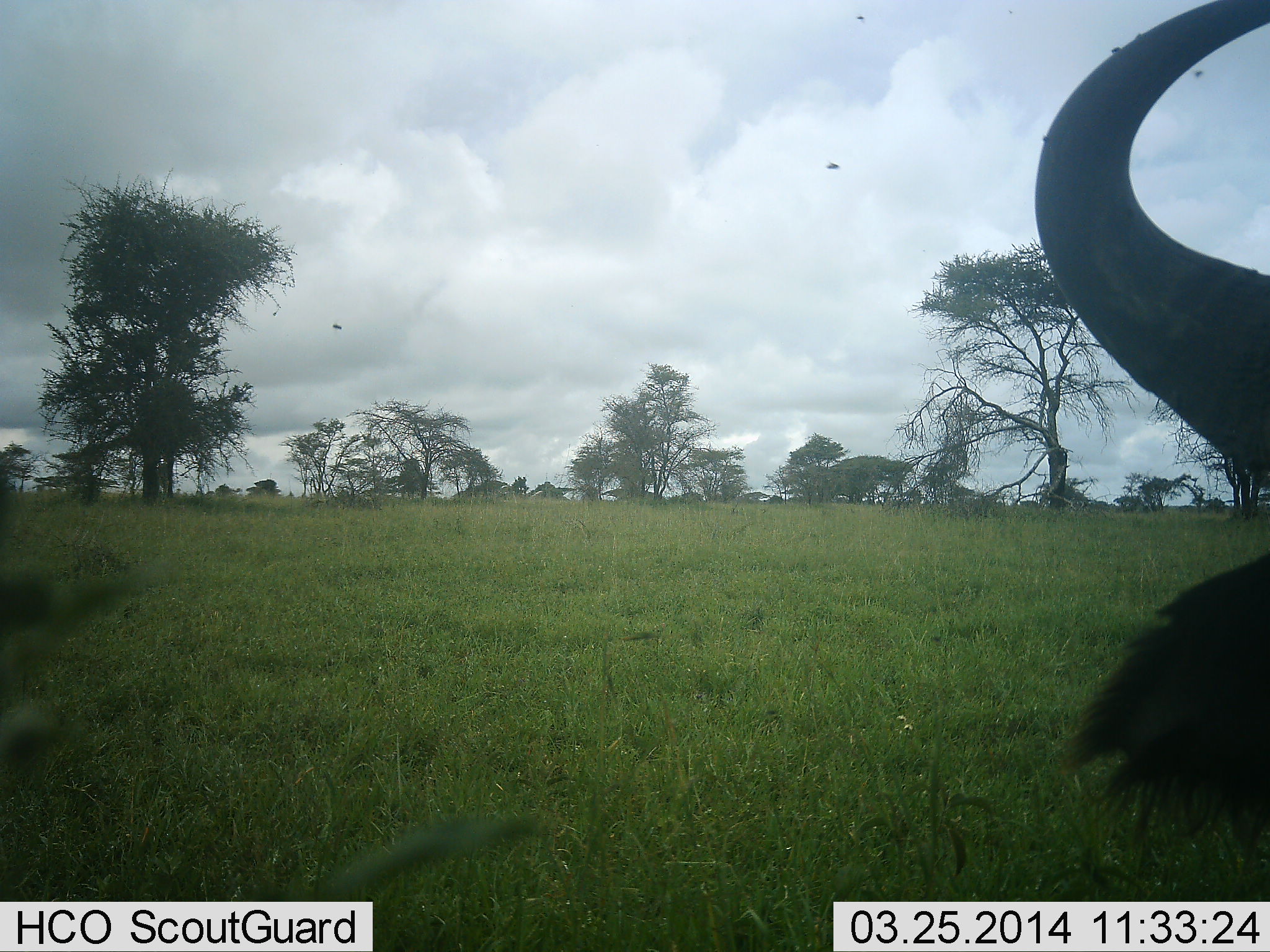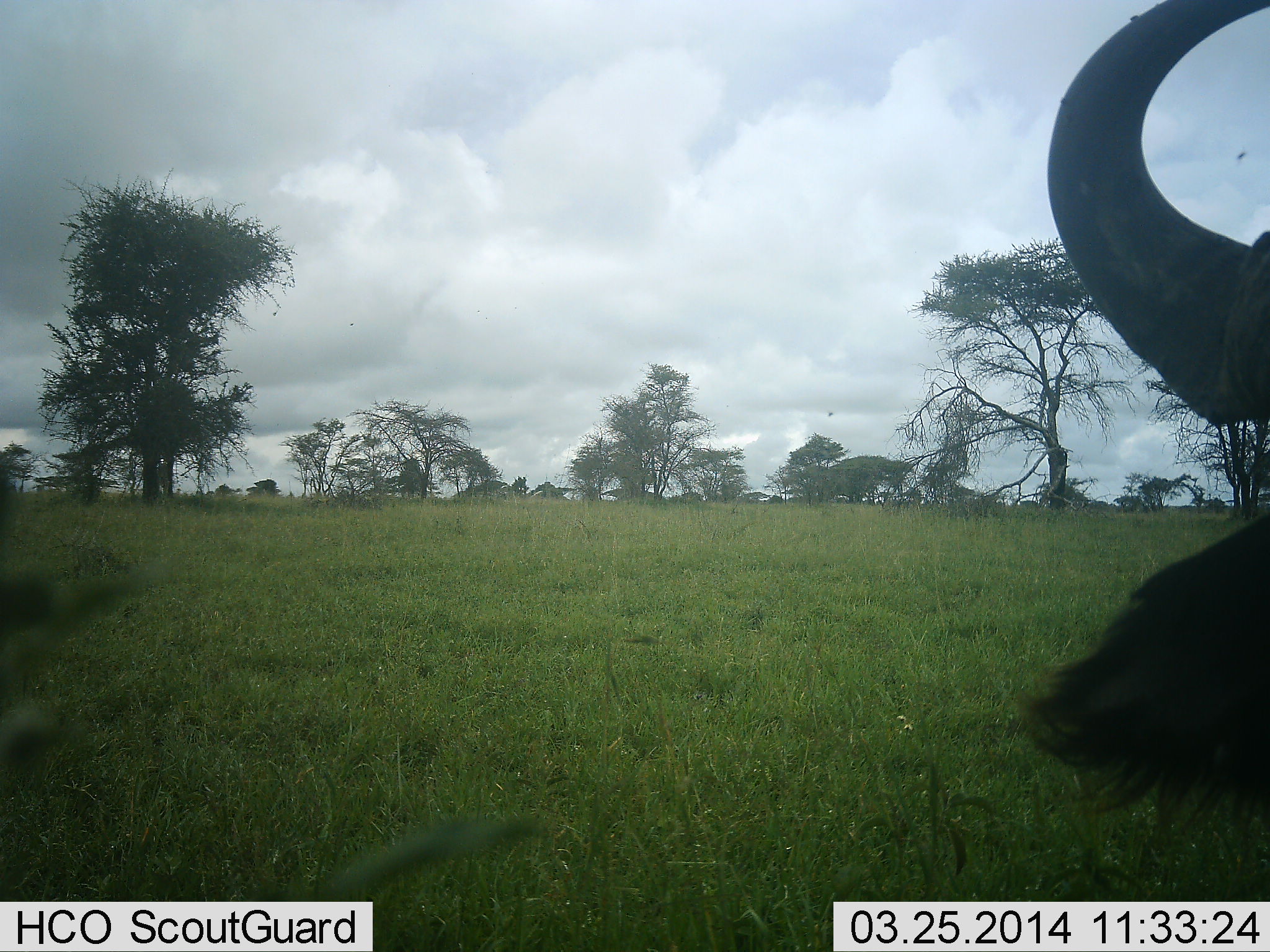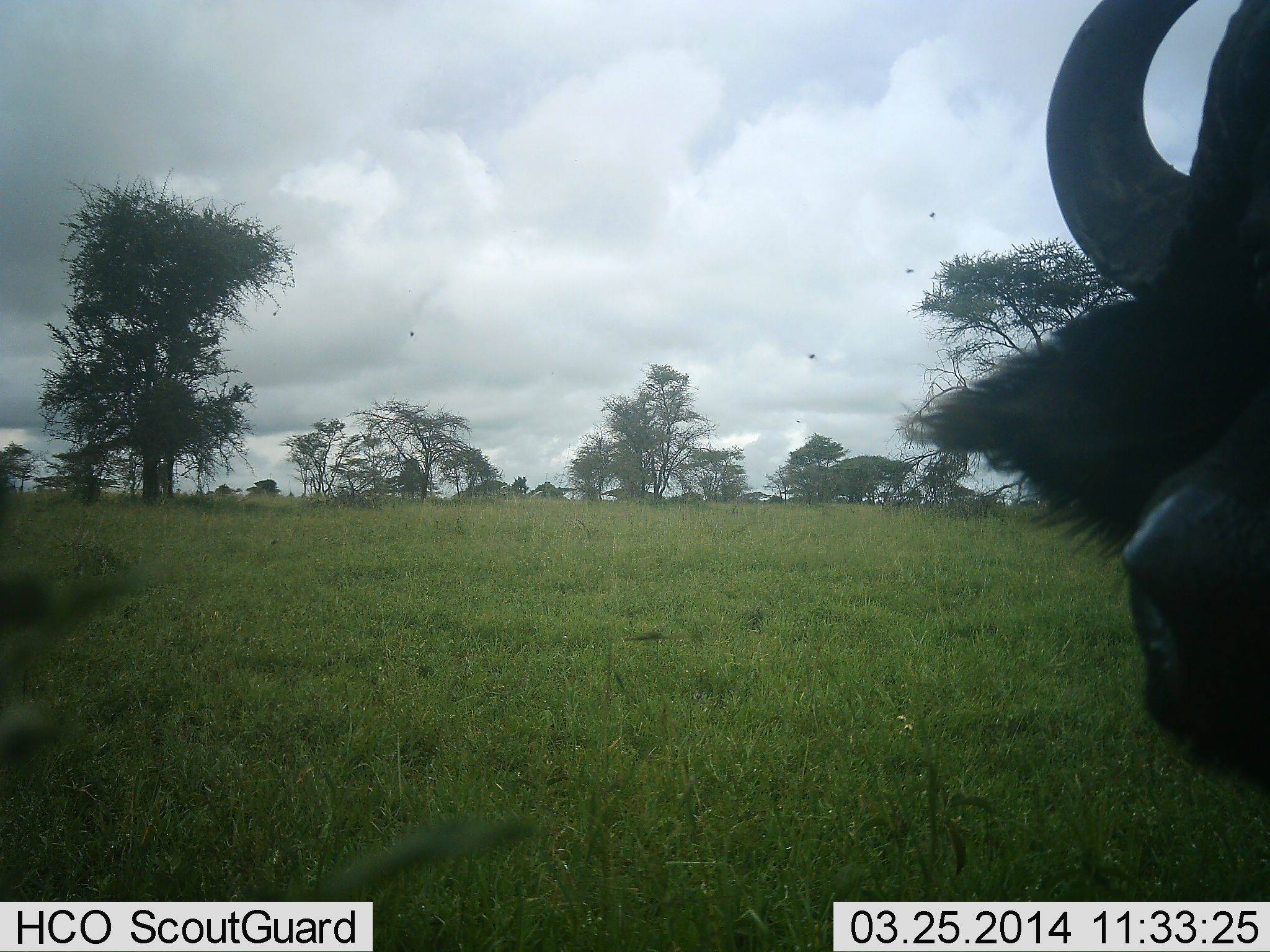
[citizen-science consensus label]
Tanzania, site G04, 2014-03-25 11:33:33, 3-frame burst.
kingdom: Animalia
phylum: Chordata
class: Mammalia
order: Artiodactyla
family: Bovidae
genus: Syncerus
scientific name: Syncerus caffer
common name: cape buffalo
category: buffalo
Buffalo (cape buffalo) (Syncerus caffer), count 1. Behavior (volunteer vote fractions): standing 58%, resting 42%, moving 0%, interacting 0%. Young present (vote fraction): 0%. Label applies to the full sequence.